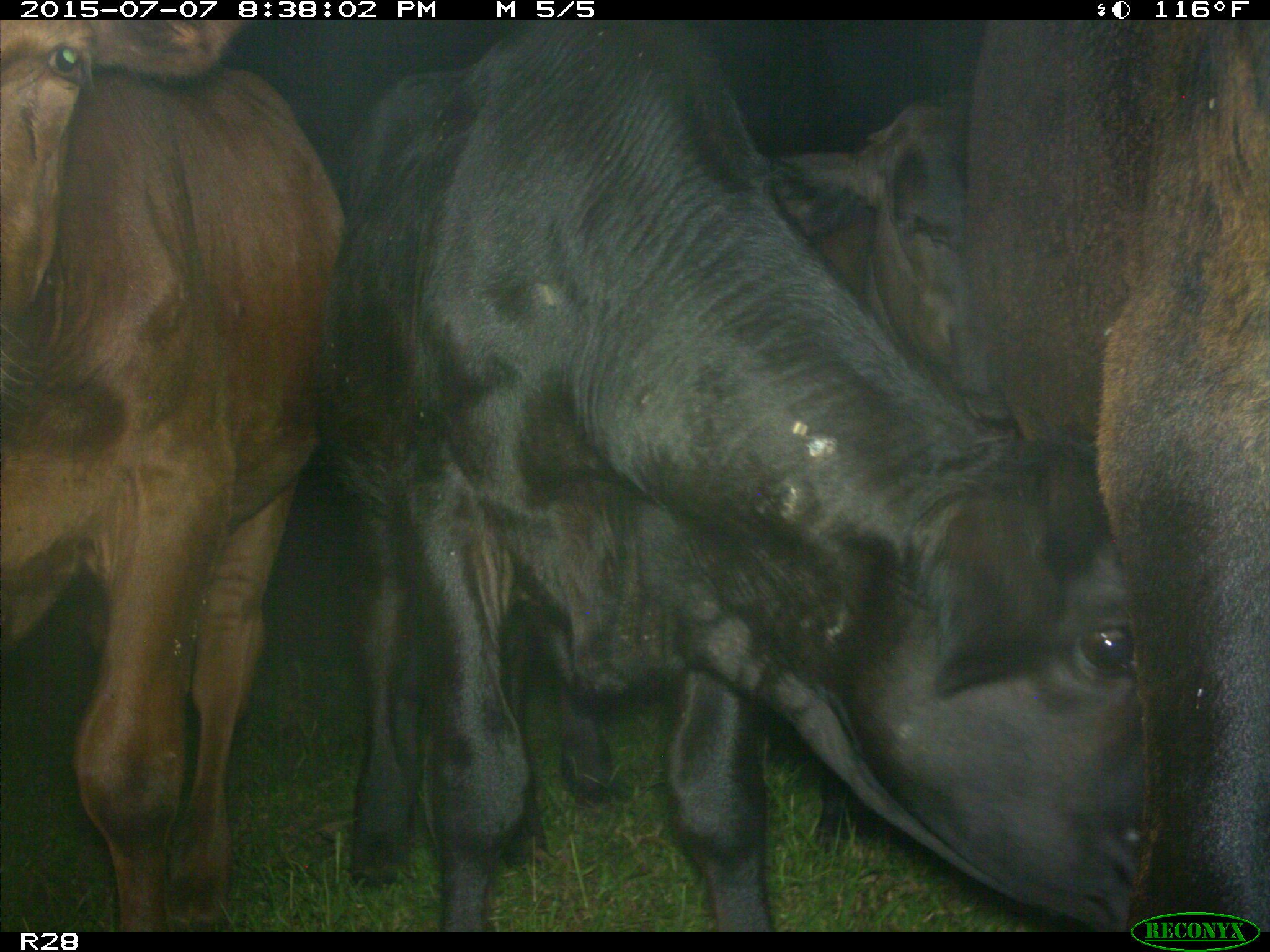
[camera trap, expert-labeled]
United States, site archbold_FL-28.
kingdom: Animalia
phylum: Chordata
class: Mammalia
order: Artiodactyla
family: Bovidae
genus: Bos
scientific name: Bos taurus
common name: domestic cow